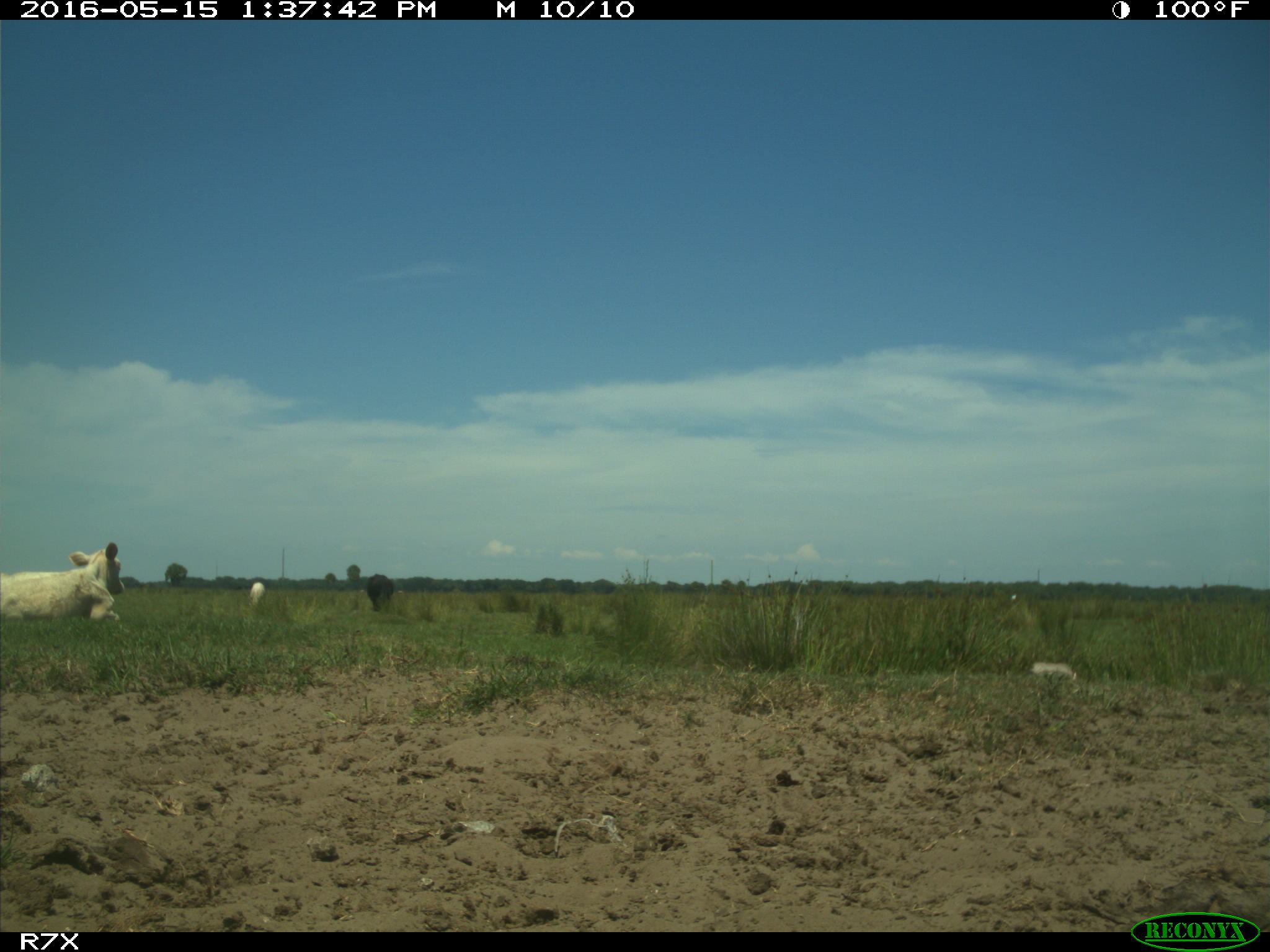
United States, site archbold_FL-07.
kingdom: Animalia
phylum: Chordata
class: Mammalia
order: Artiodactyla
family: Bovidae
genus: Bos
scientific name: Bos taurus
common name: domestic cow